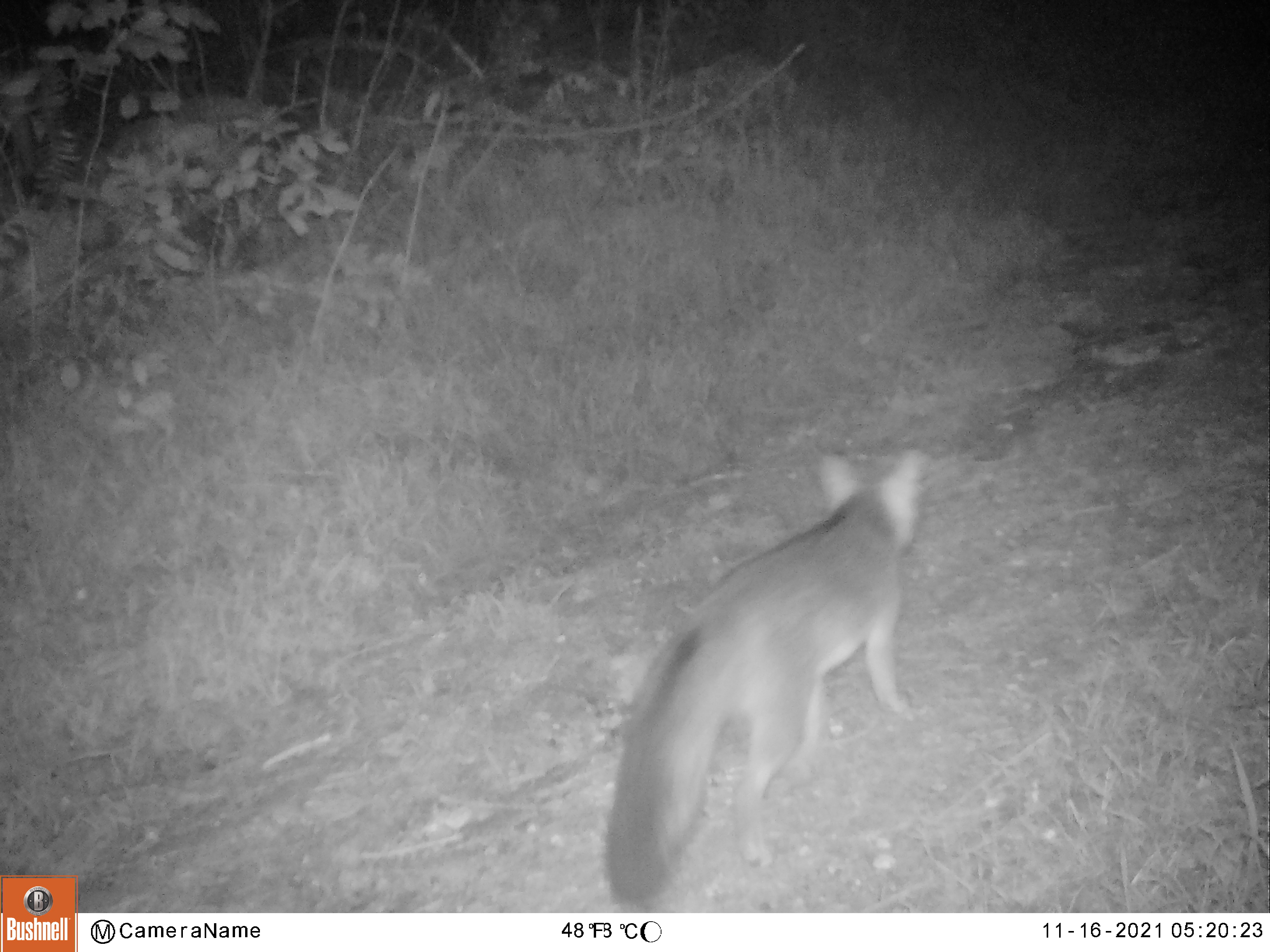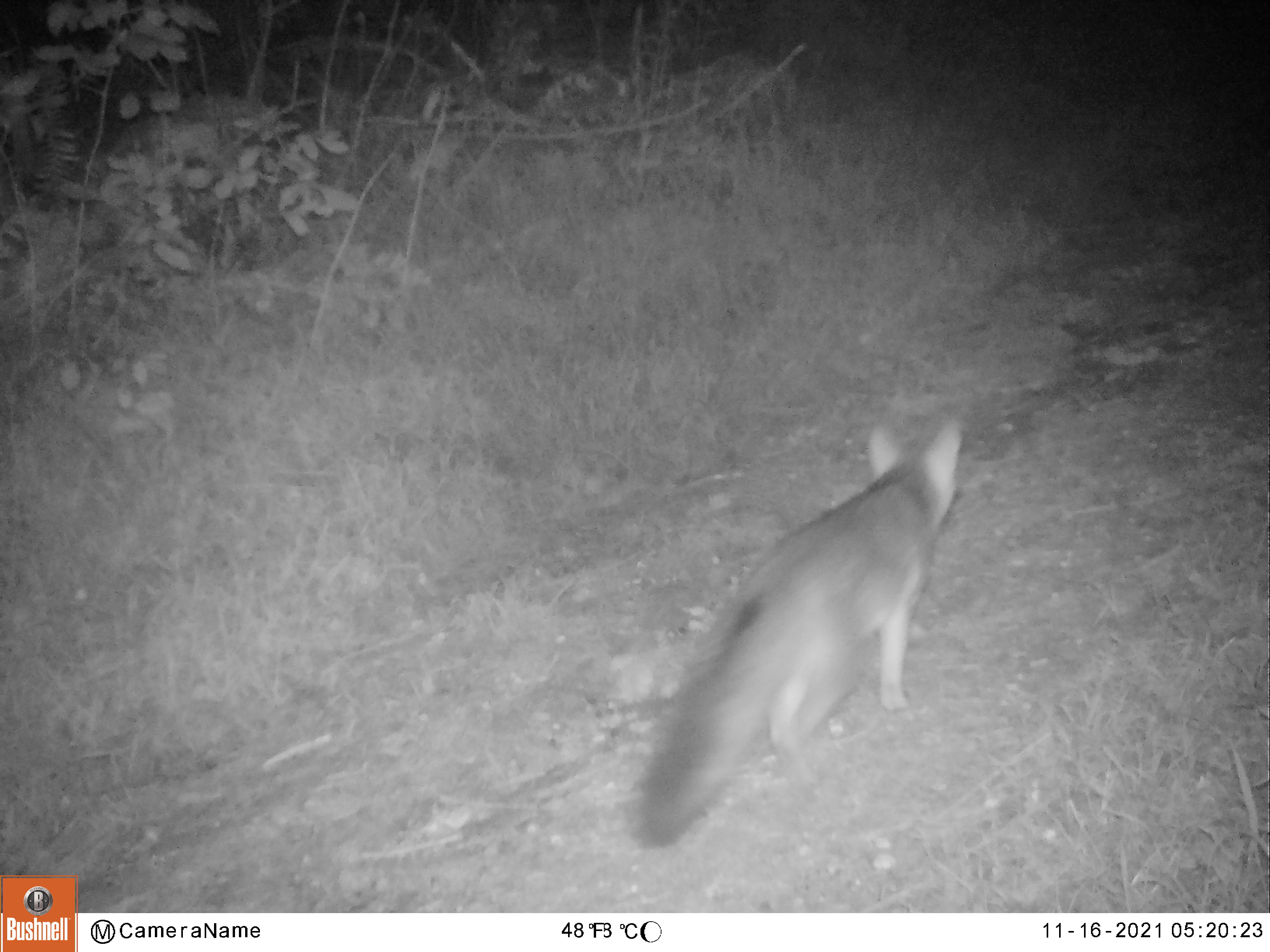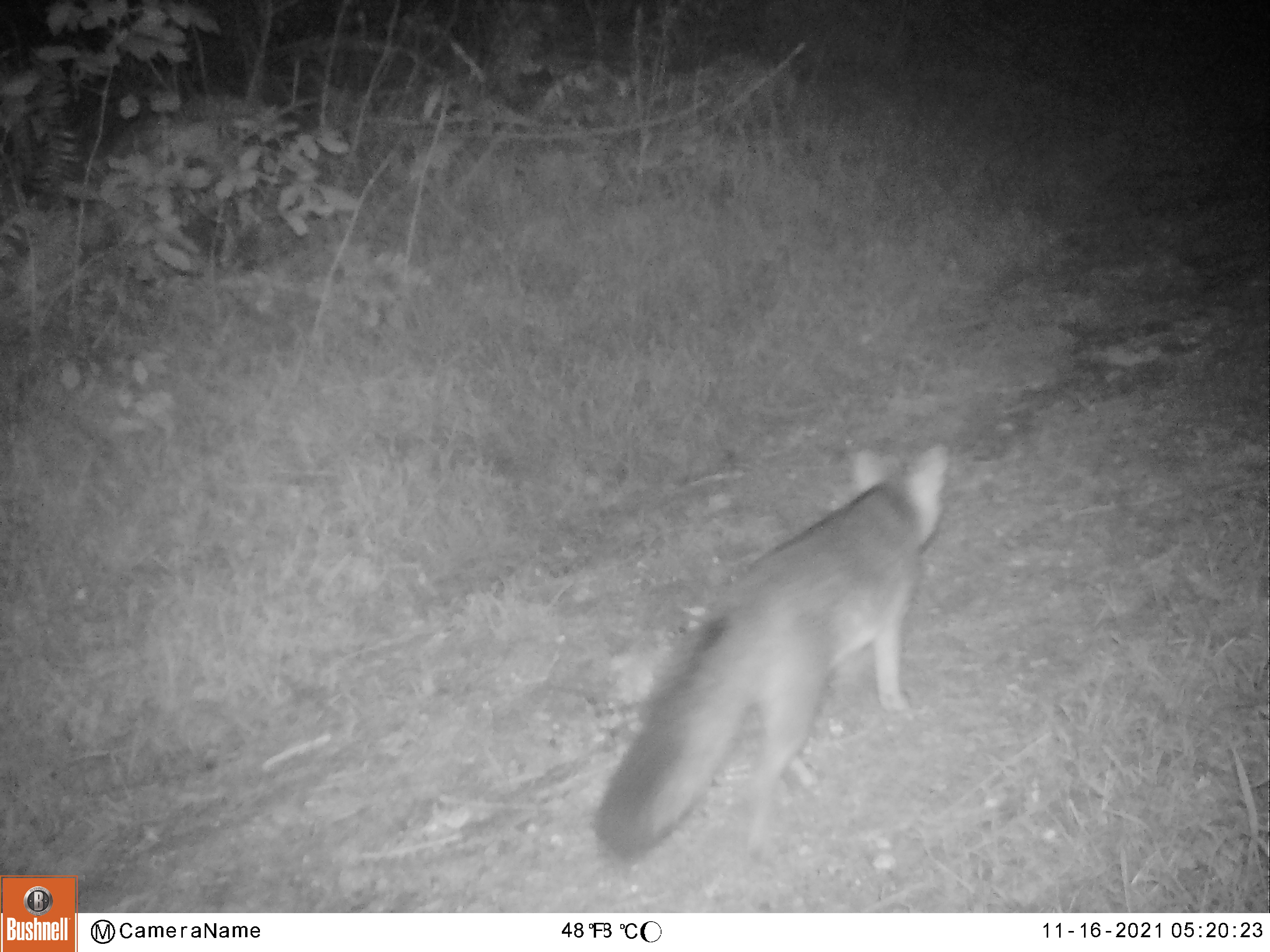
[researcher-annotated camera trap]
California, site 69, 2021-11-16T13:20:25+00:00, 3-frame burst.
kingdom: Animalia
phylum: Chordata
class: Mammalia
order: Carnivora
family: Canidae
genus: Urocyon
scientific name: Urocyon cinereoargenteus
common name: gray fox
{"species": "gray fox (Urocyon cinereoargenteus)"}